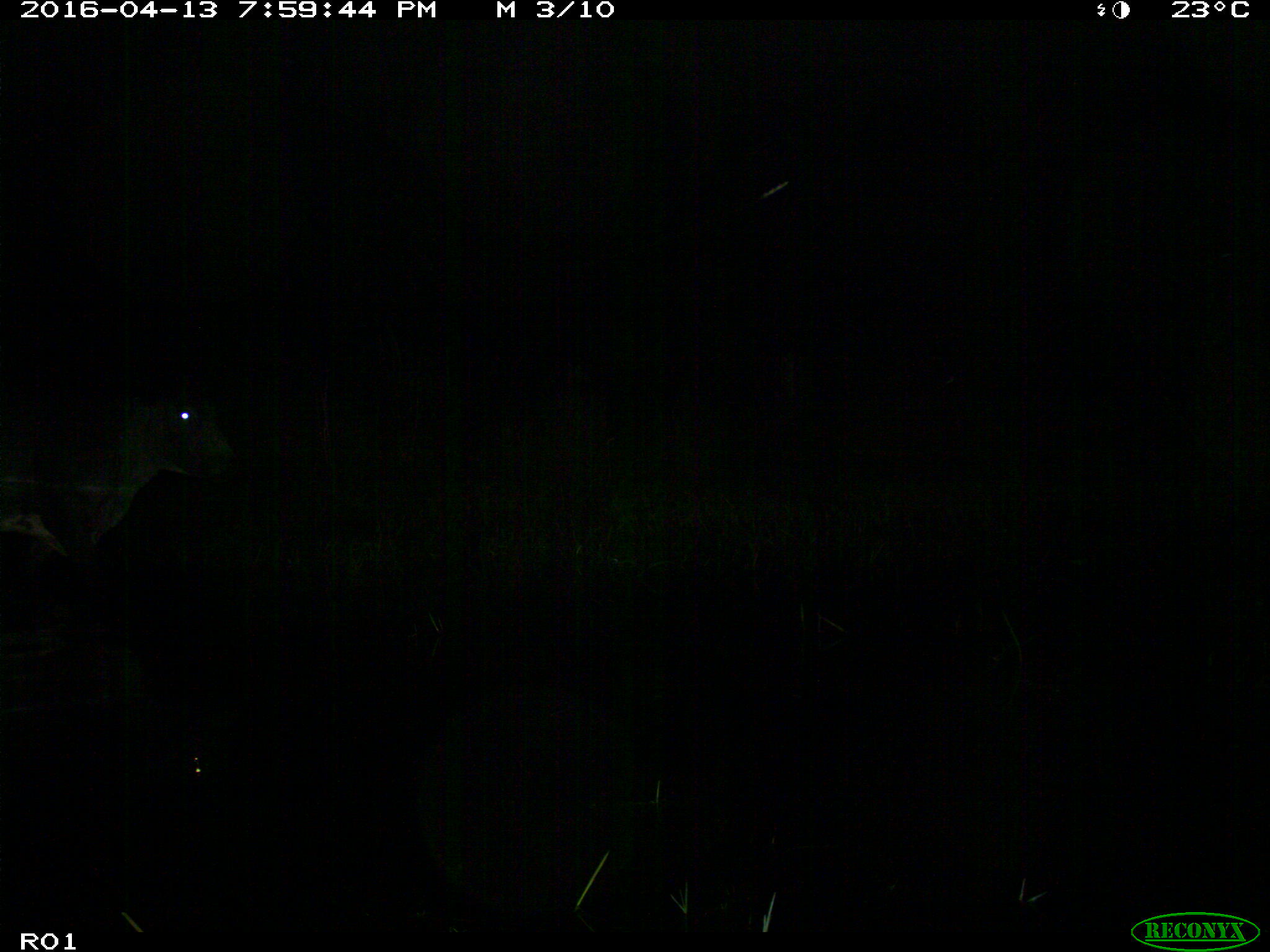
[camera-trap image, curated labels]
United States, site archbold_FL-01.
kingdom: Animalia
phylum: Chordata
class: Mammalia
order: Artiodactyla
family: Bovidae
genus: Bos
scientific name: Bos taurus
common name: domestic cow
Bos taurus (domestic cow).